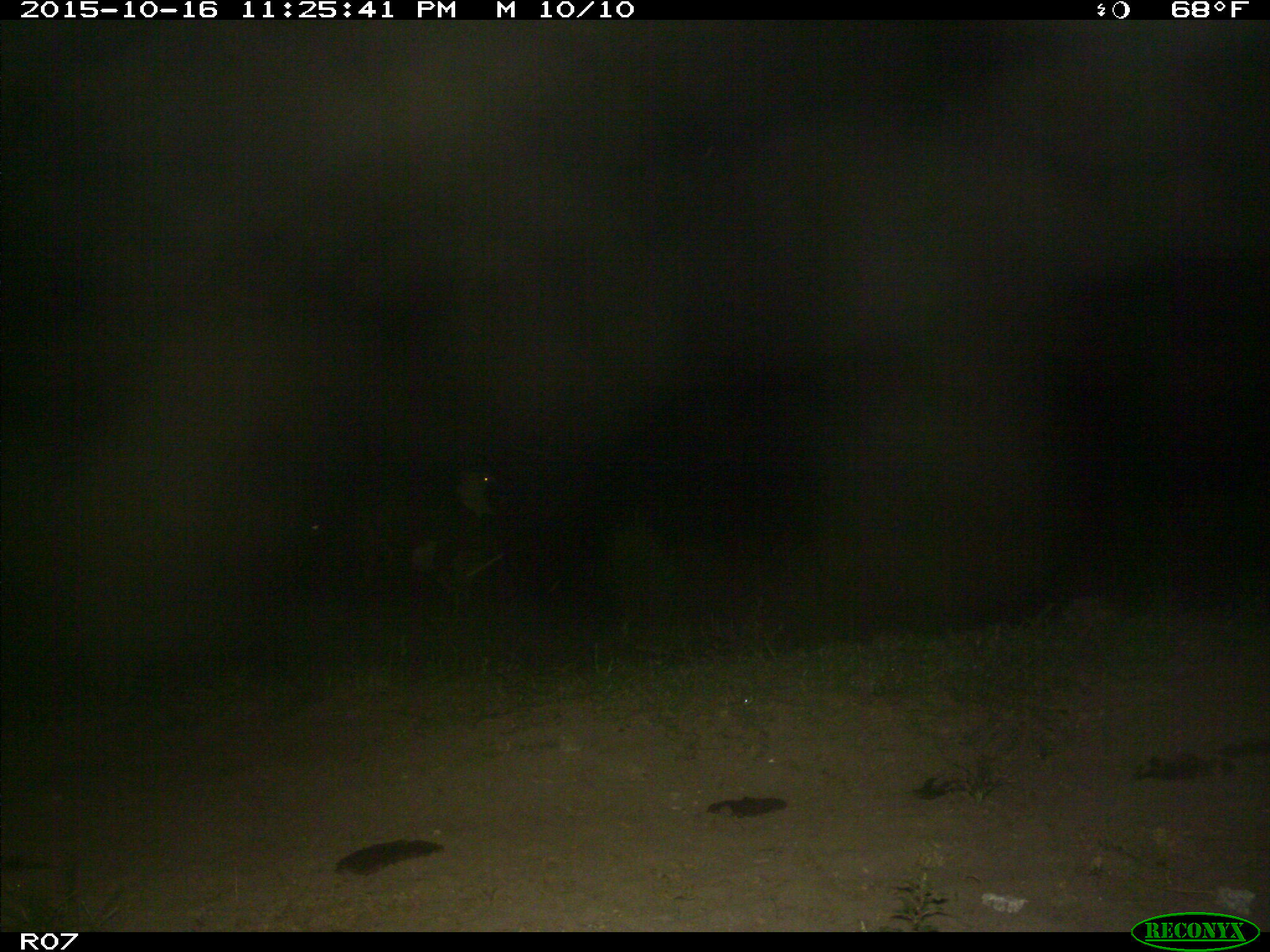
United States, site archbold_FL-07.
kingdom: Animalia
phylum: Chordata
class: Mammalia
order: Artiodactyla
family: Bovidae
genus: Bos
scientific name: Bos taurus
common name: domestic cow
Bos taurus (domestic cow).